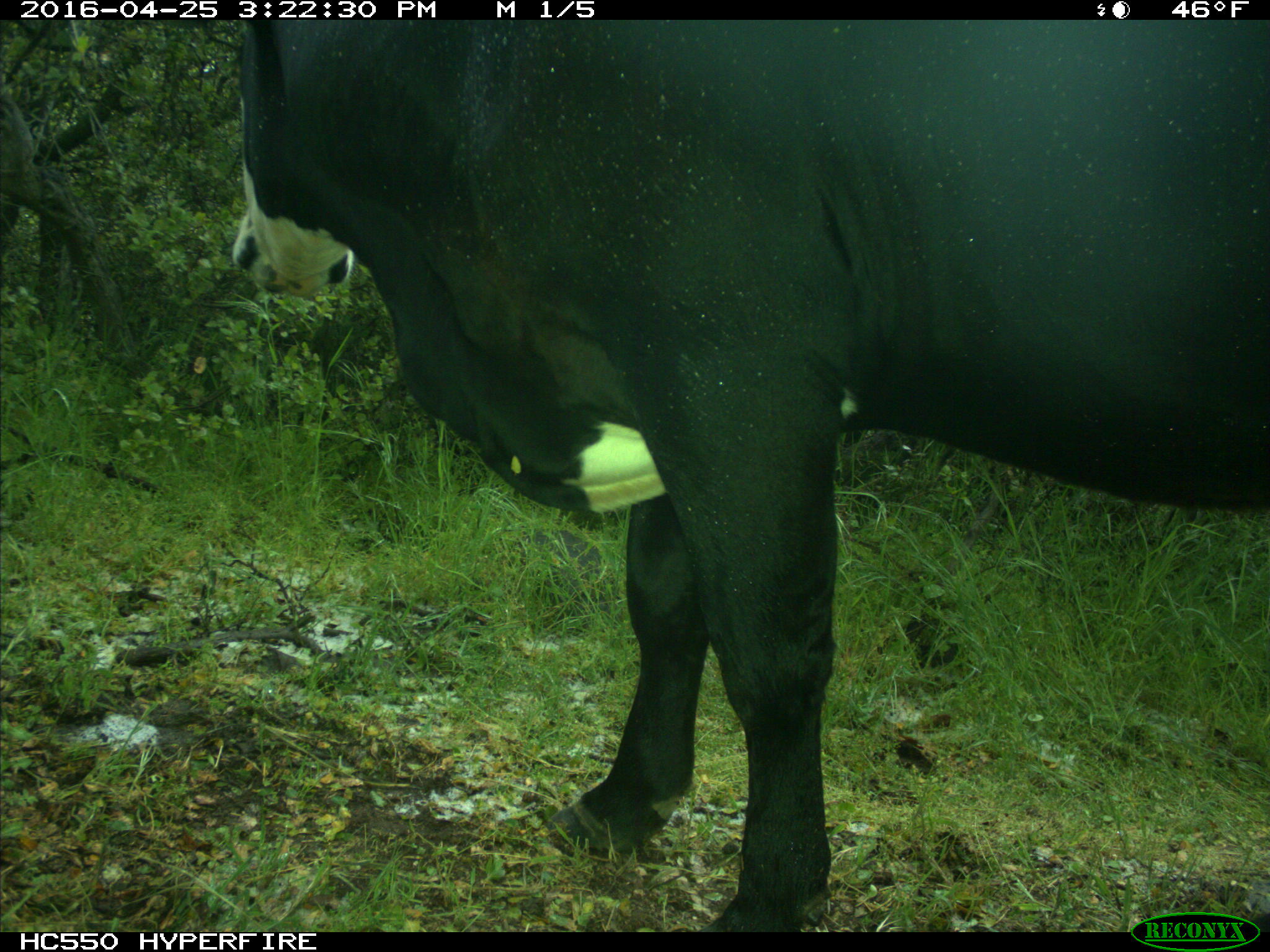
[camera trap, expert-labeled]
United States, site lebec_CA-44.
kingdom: Animalia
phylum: Chordata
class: Mammalia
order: Artiodactyla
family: Bovidae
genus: Bos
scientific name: Bos taurus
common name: domestic cow